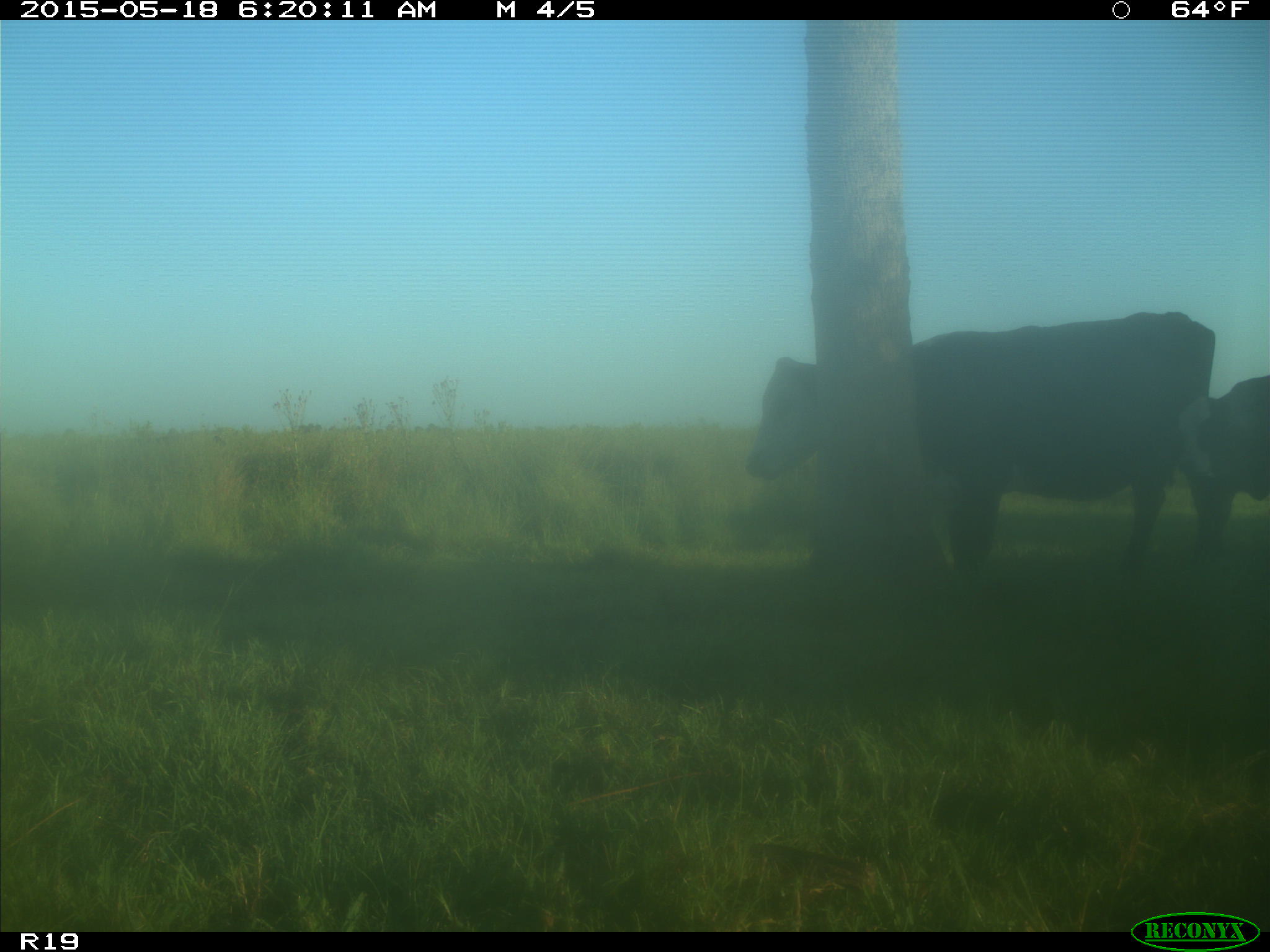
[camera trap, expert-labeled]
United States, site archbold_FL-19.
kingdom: Animalia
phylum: Chordata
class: Mammalia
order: Artiodactyla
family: Bovidae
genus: Bos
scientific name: Bos taurus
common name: domestic cow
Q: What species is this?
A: Bos taurus (domestic cow).